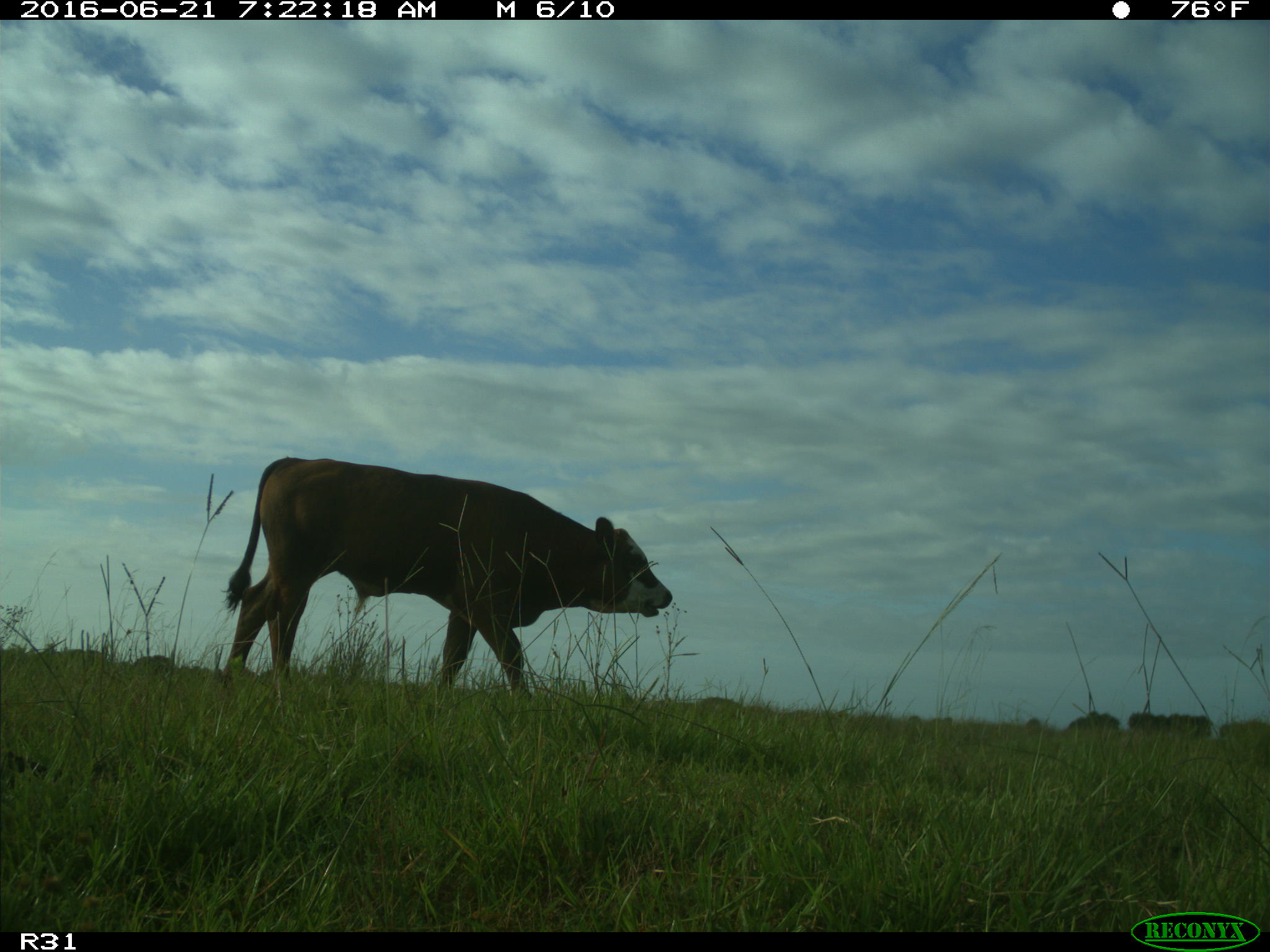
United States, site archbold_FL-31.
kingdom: Animalia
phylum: Chordata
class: Mammalia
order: Artiodactyla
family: Bovidae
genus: Bos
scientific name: Bos taurus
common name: domestic cow